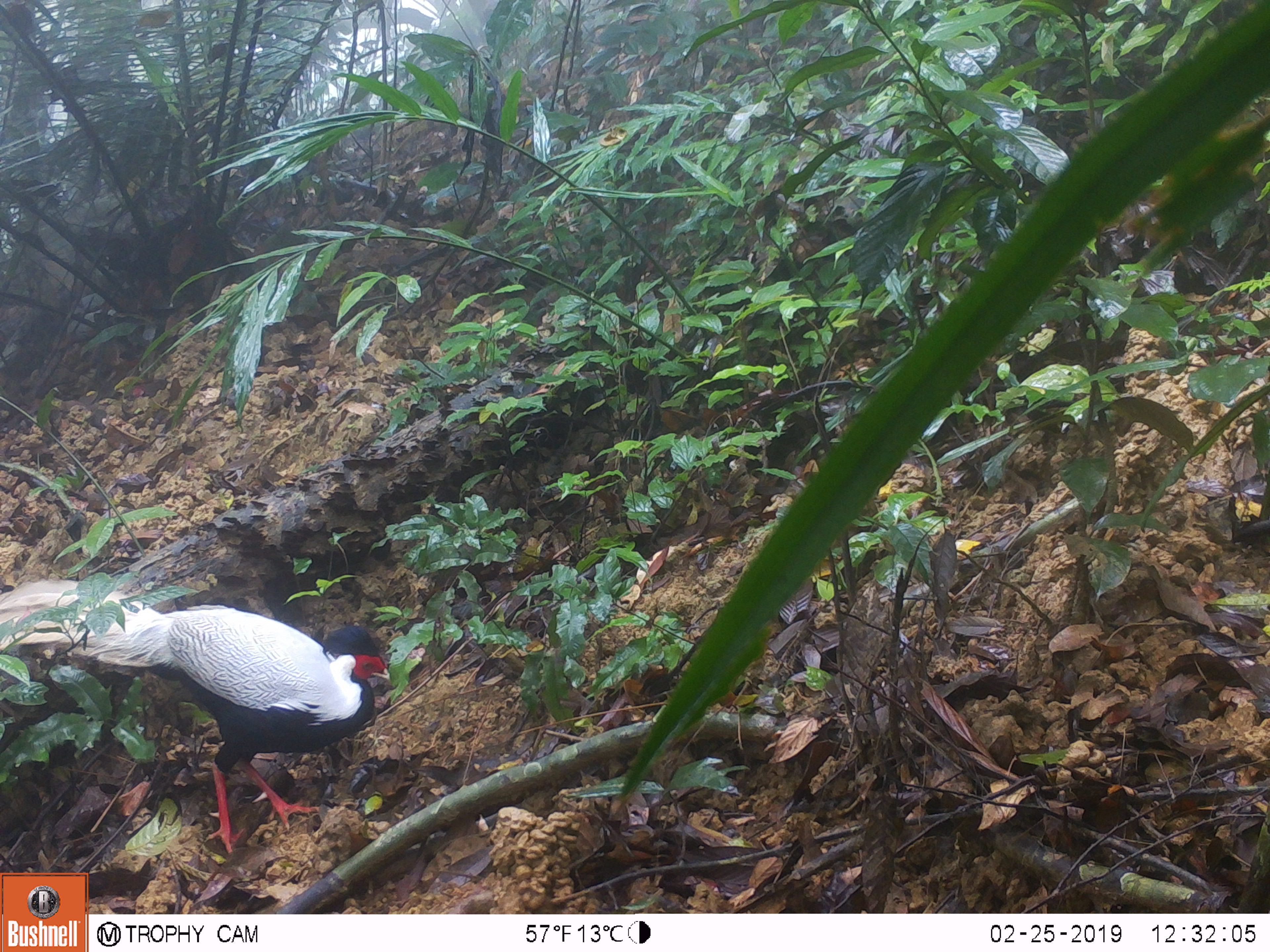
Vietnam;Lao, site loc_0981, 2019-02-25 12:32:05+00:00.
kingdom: Animalia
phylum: Chordata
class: Aves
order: Galliformes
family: Phasianidae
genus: Lophura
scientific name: Lophura nycthemera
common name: silver pheasant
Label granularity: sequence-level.